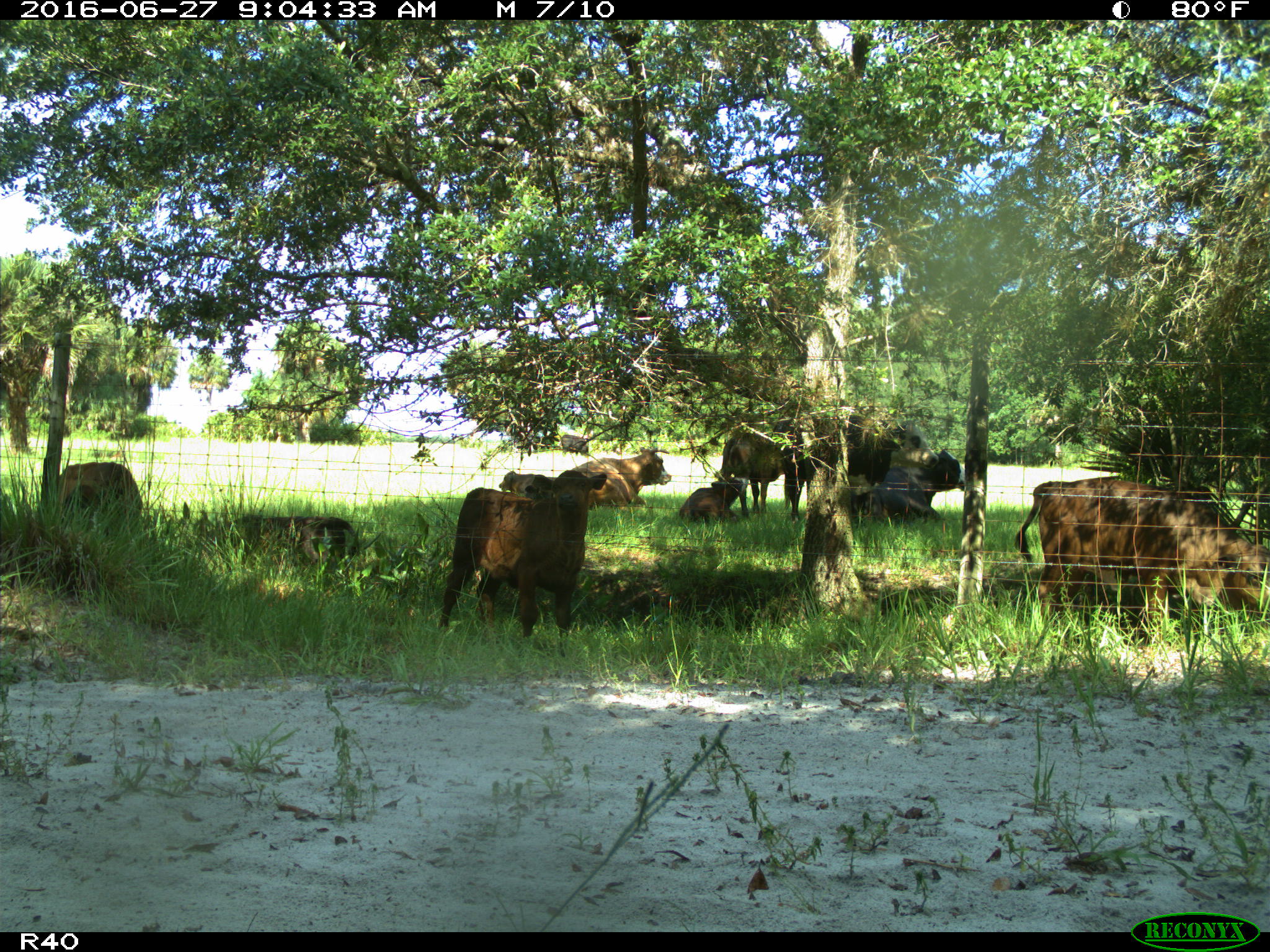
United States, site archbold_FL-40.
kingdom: Animalia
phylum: Chordata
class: Mammalia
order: Artiodactyla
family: Bovidae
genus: Bos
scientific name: Bos taurus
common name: domestic cow